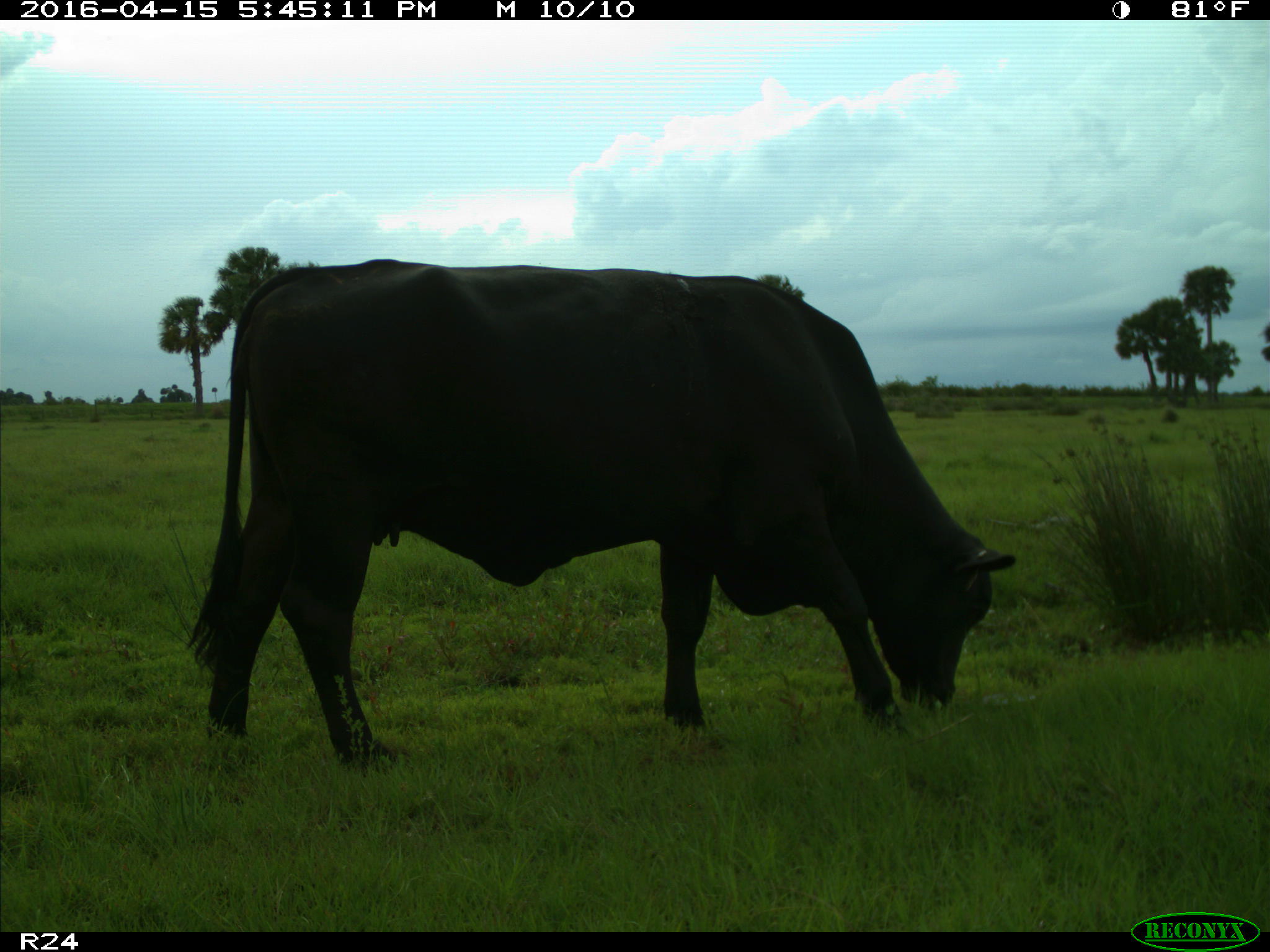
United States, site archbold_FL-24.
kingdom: Animalia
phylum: Chordata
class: Mammalia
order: Artiodactyla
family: Bovidae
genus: Bos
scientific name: Bos taurus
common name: domestic cow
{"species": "Bos taurus (domestic cow)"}